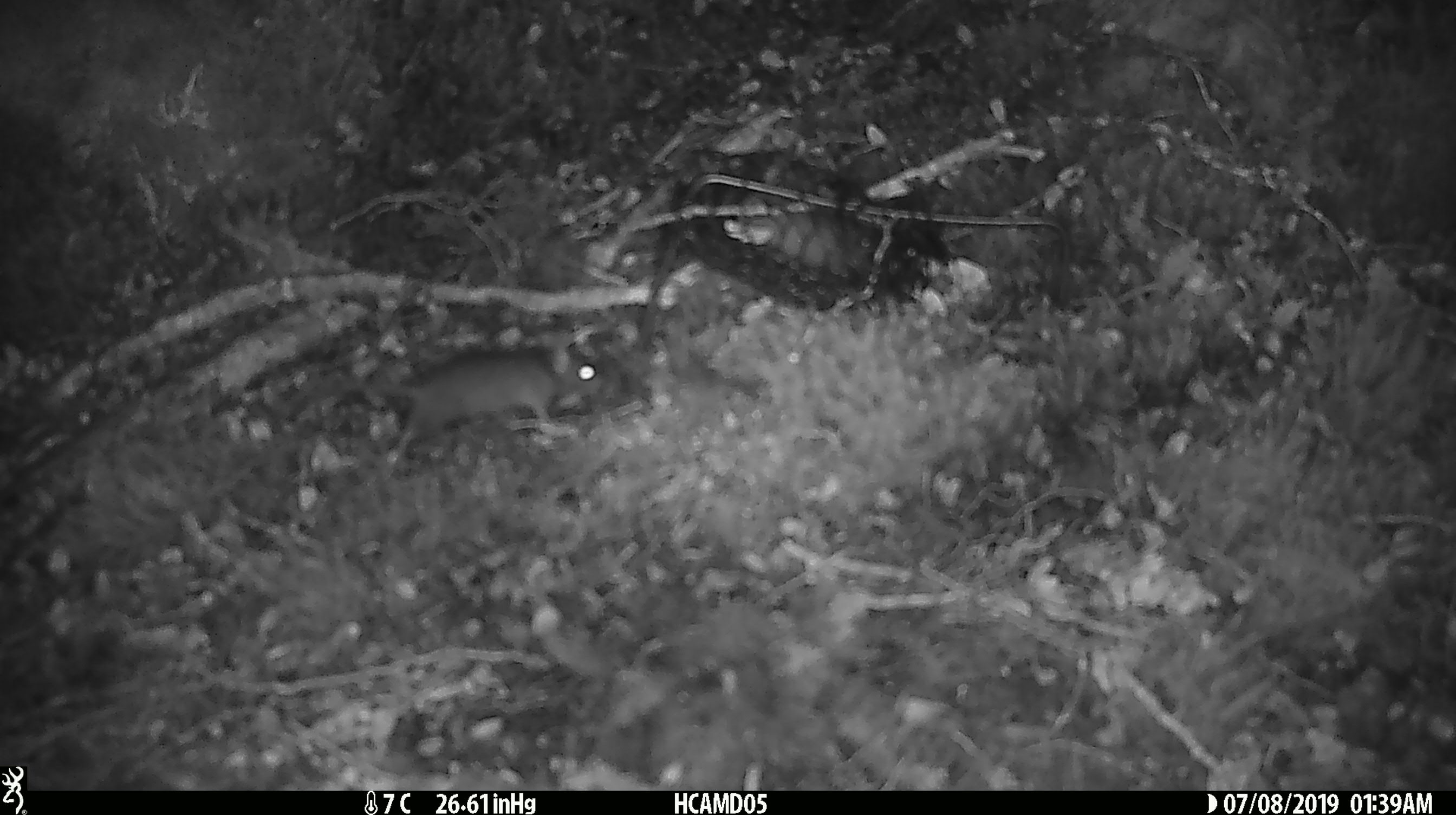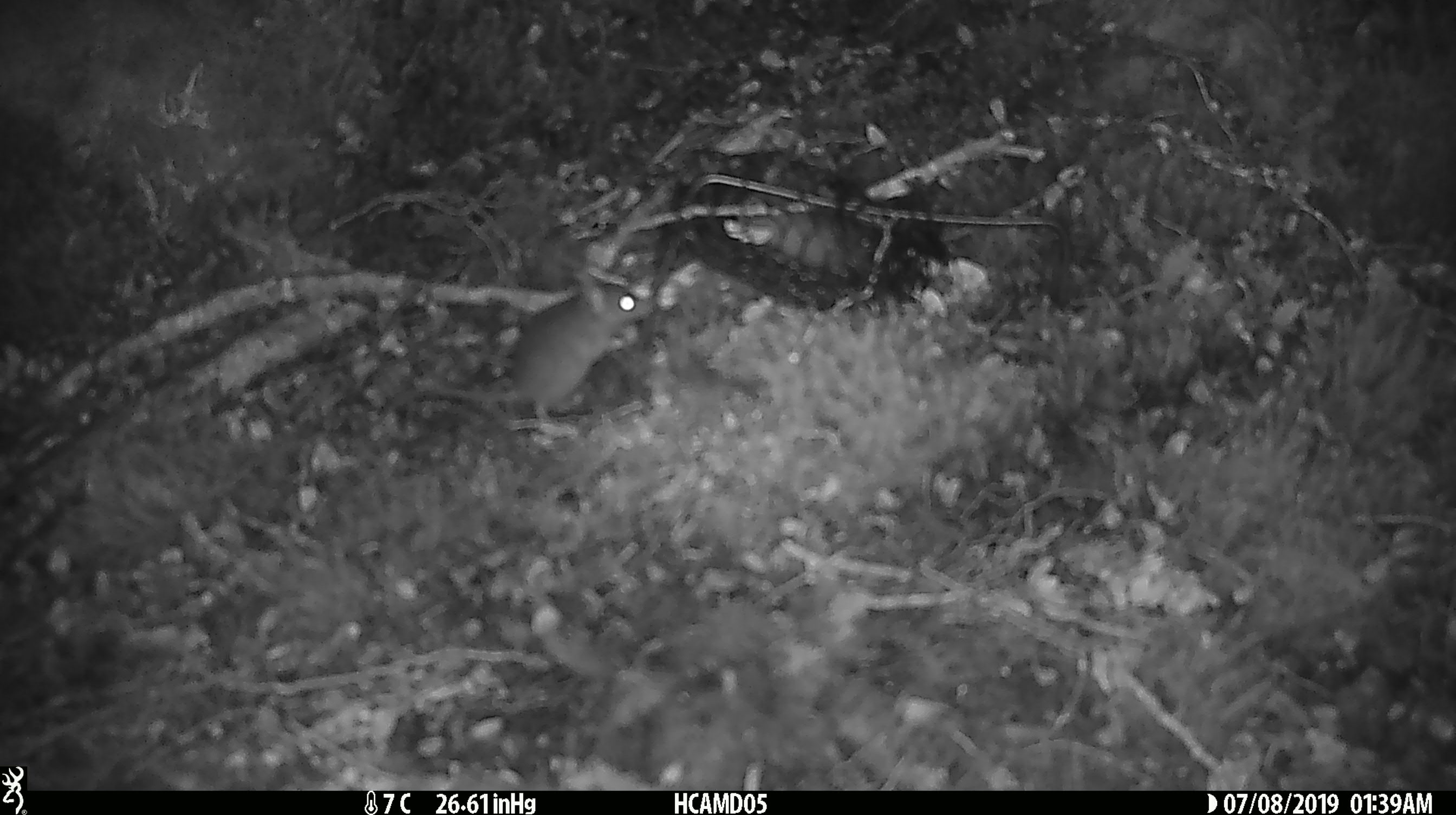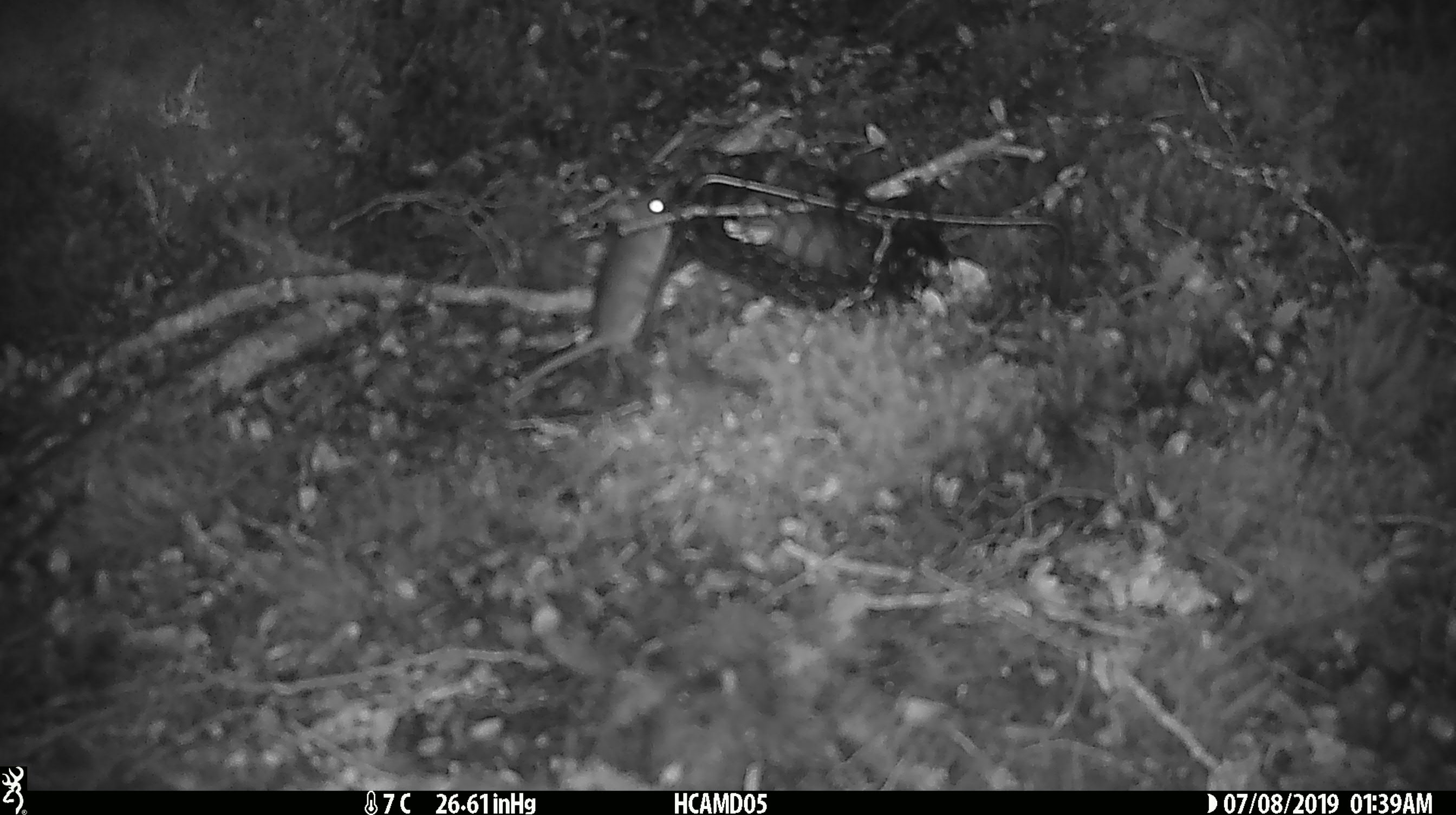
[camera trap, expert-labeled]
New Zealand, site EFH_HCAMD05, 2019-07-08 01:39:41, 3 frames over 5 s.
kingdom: Animalia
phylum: Chordata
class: Mammalia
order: Rodentia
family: Muridae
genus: Mus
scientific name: Mus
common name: mouse